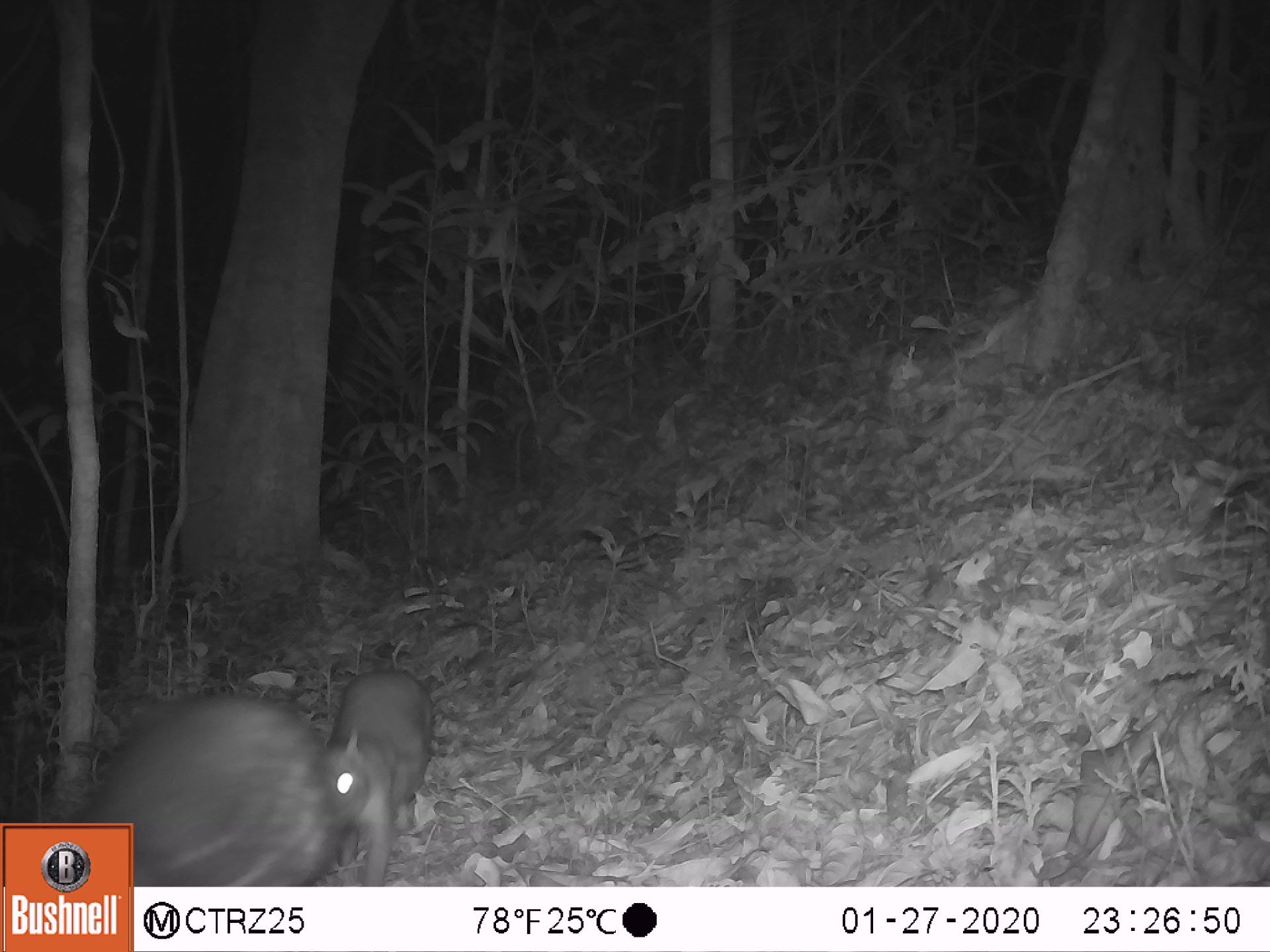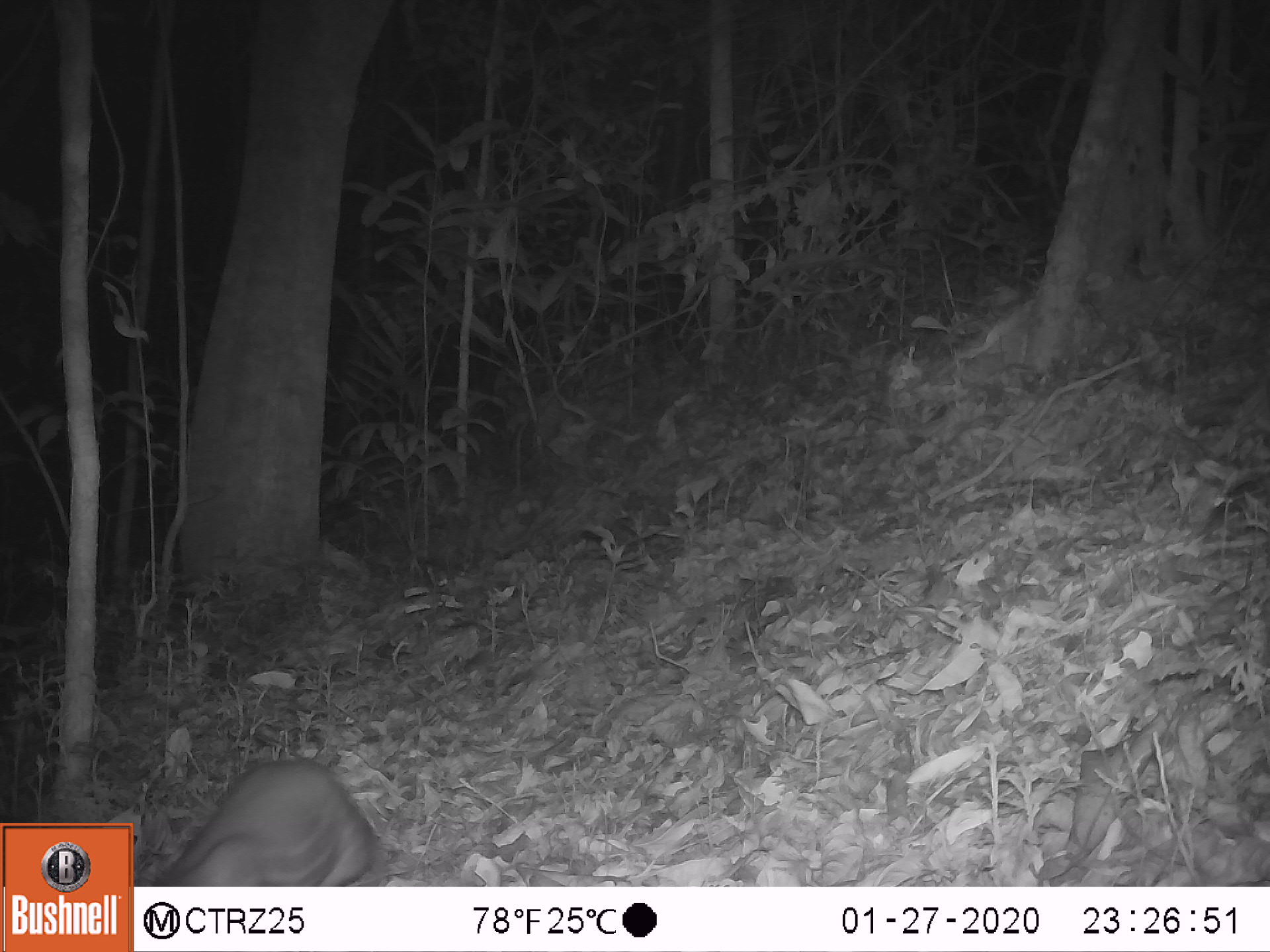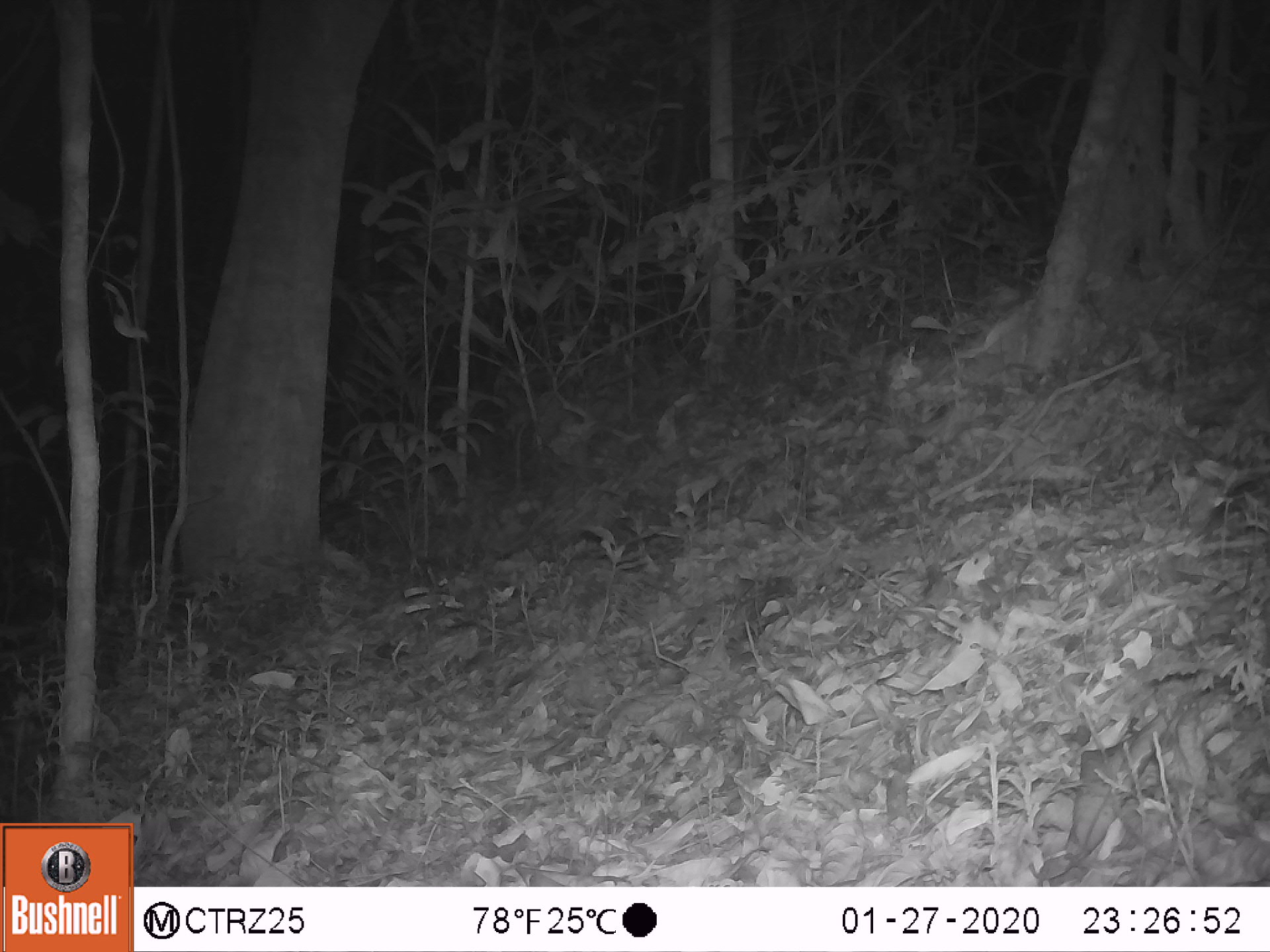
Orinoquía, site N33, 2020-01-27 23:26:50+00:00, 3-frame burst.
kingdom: Animalia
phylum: Chordata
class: Mammalia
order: Rodentia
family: Cuniculidae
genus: Cuniculus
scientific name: Cuniculus paca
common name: spotted paca